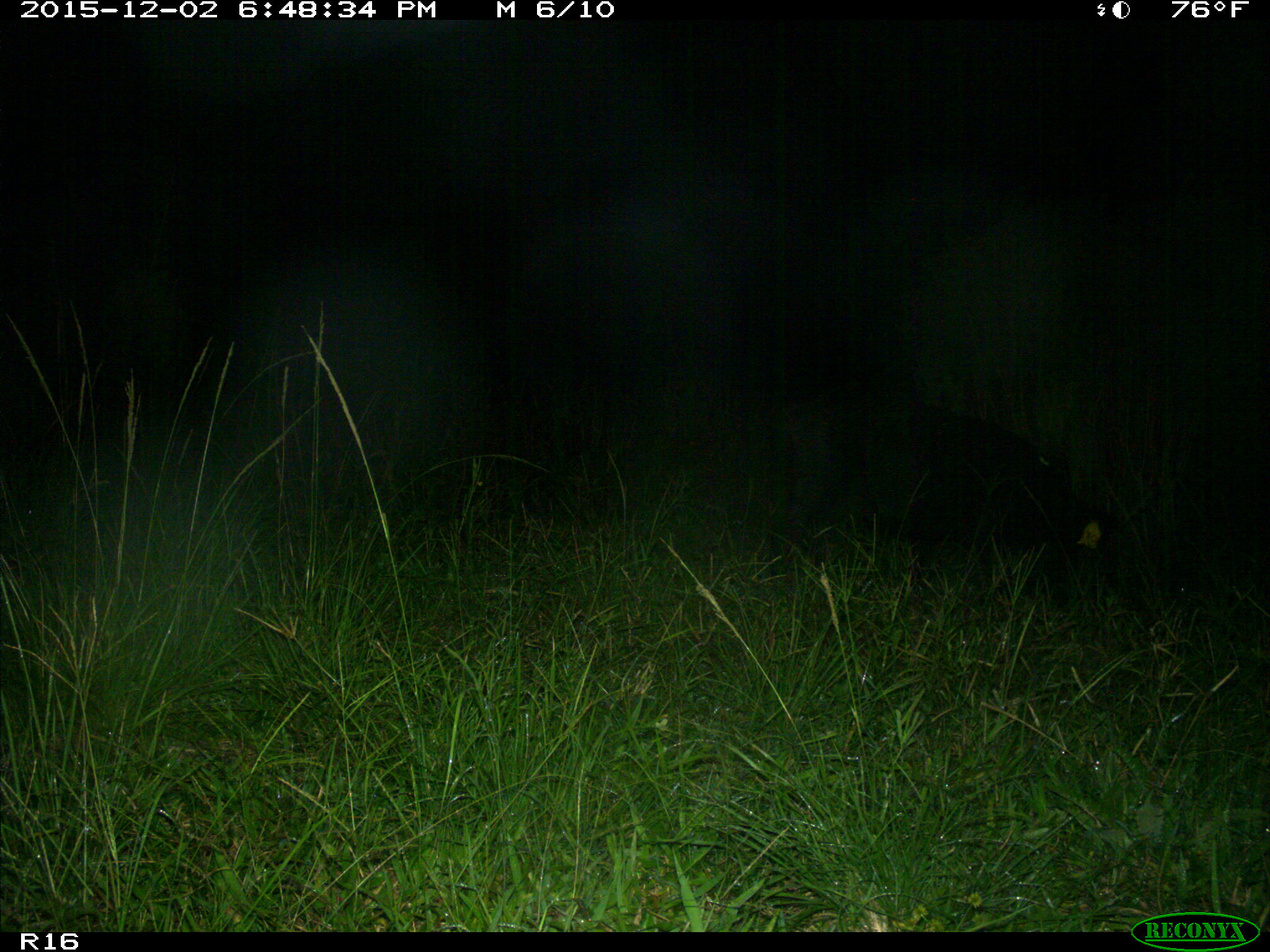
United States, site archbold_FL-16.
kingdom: Animalia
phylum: Chordata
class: Mammalia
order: Artiodactyla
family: Suidae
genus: Sus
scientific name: Sus scrofa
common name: wild boar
Sus scrofa (wild boar).